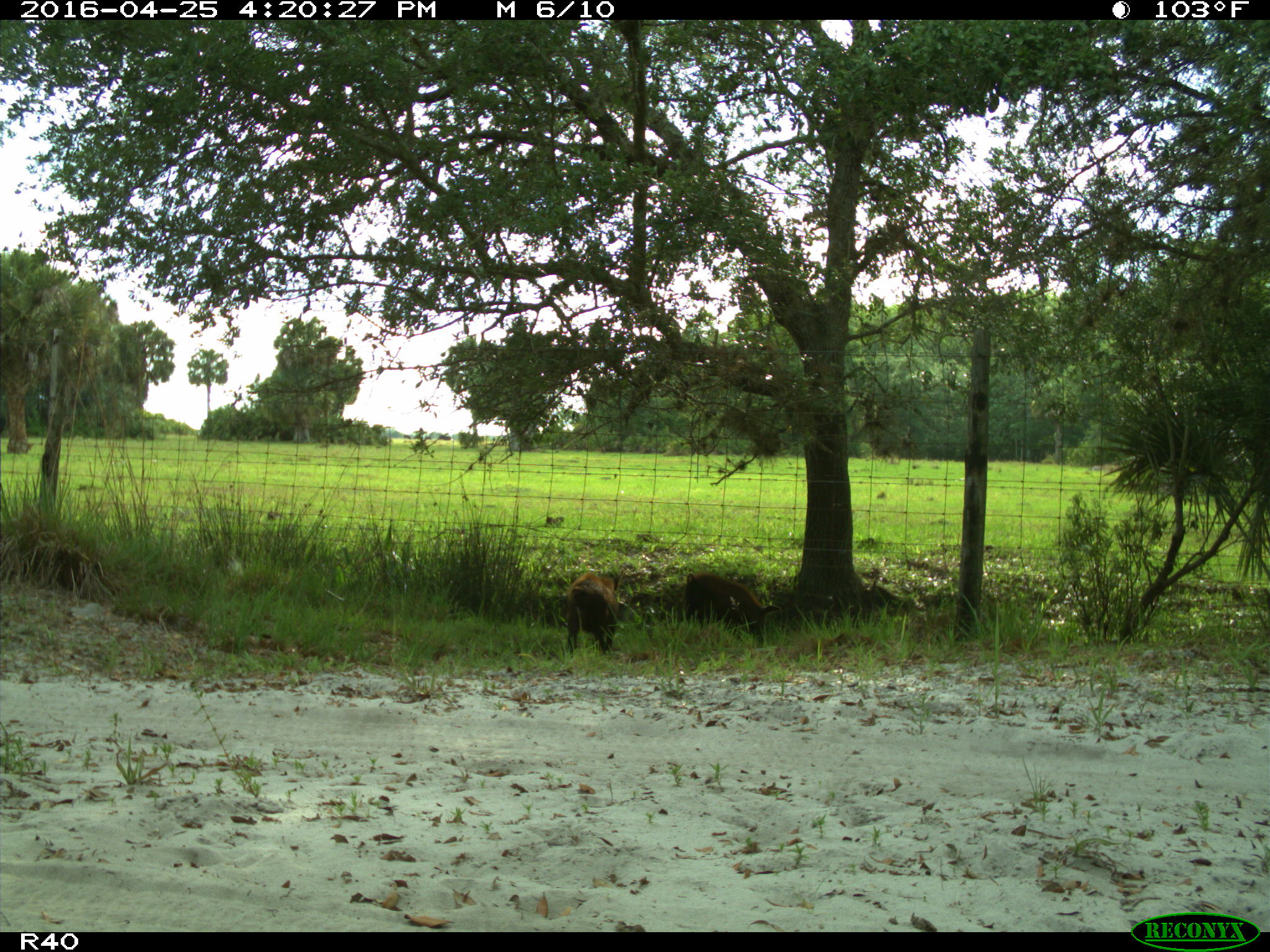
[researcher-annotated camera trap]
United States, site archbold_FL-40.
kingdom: Animalia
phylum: Chordata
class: Mammalia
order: Artiodactyla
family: Suidae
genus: Sus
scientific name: Sus scrofa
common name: wild boar